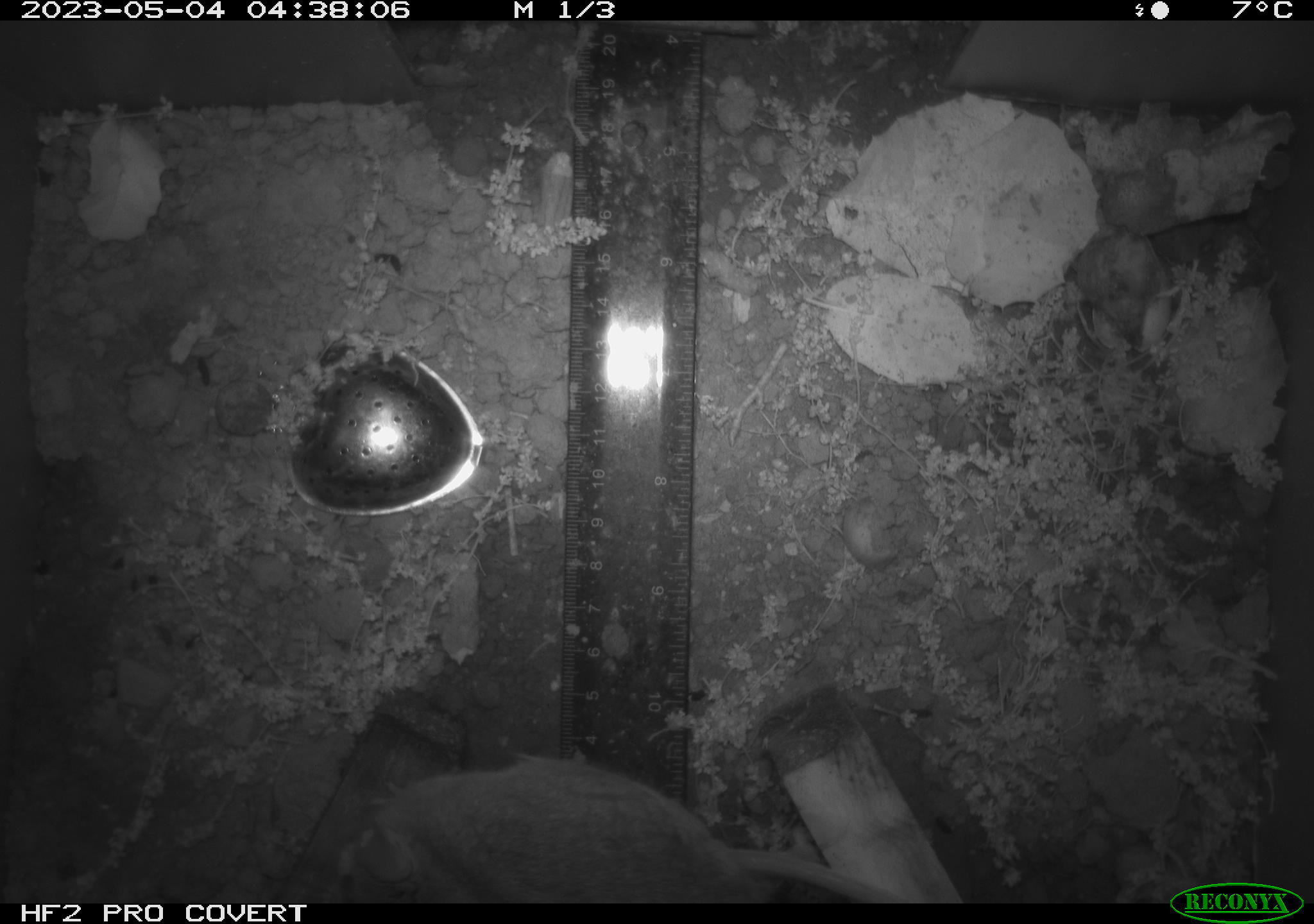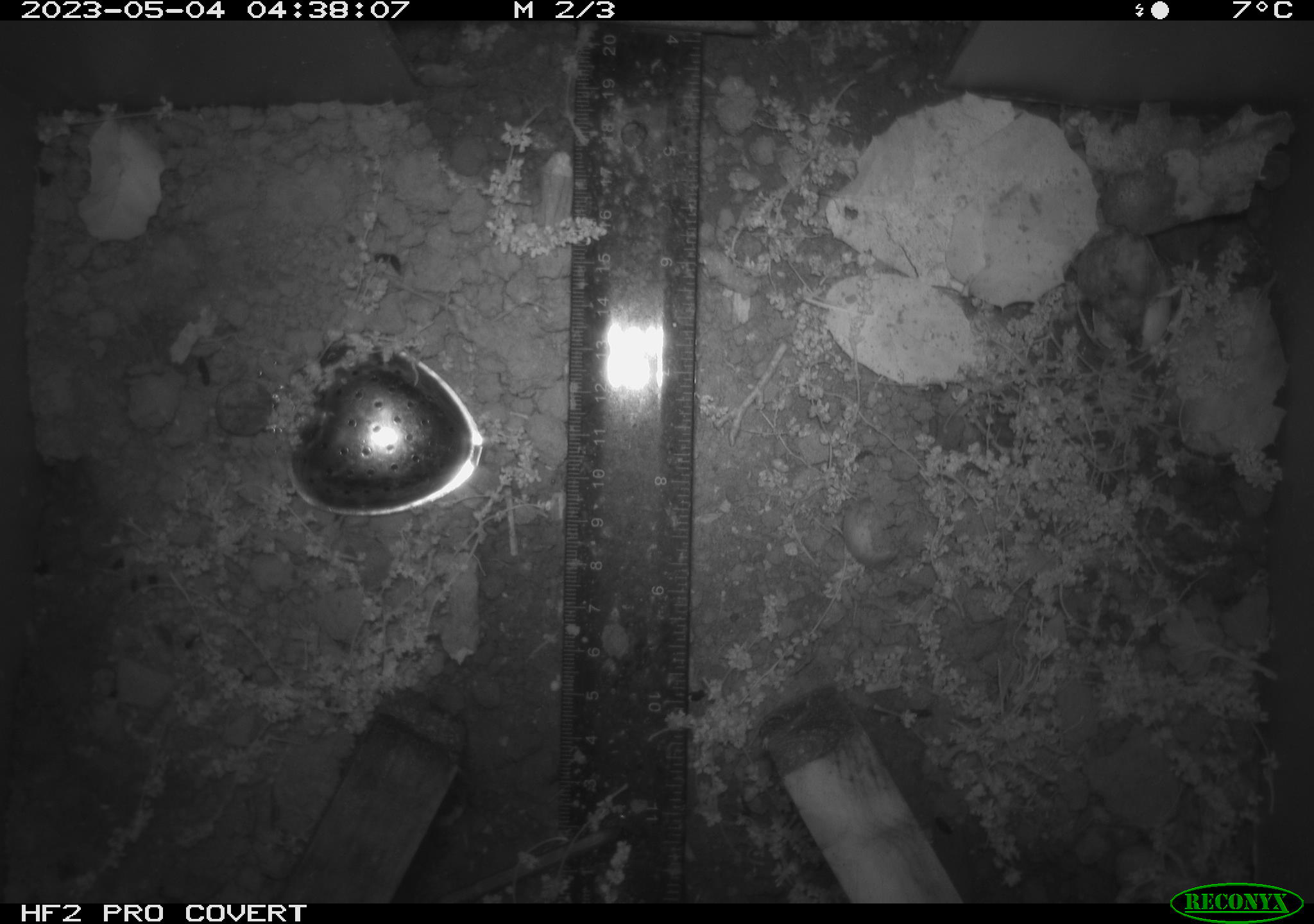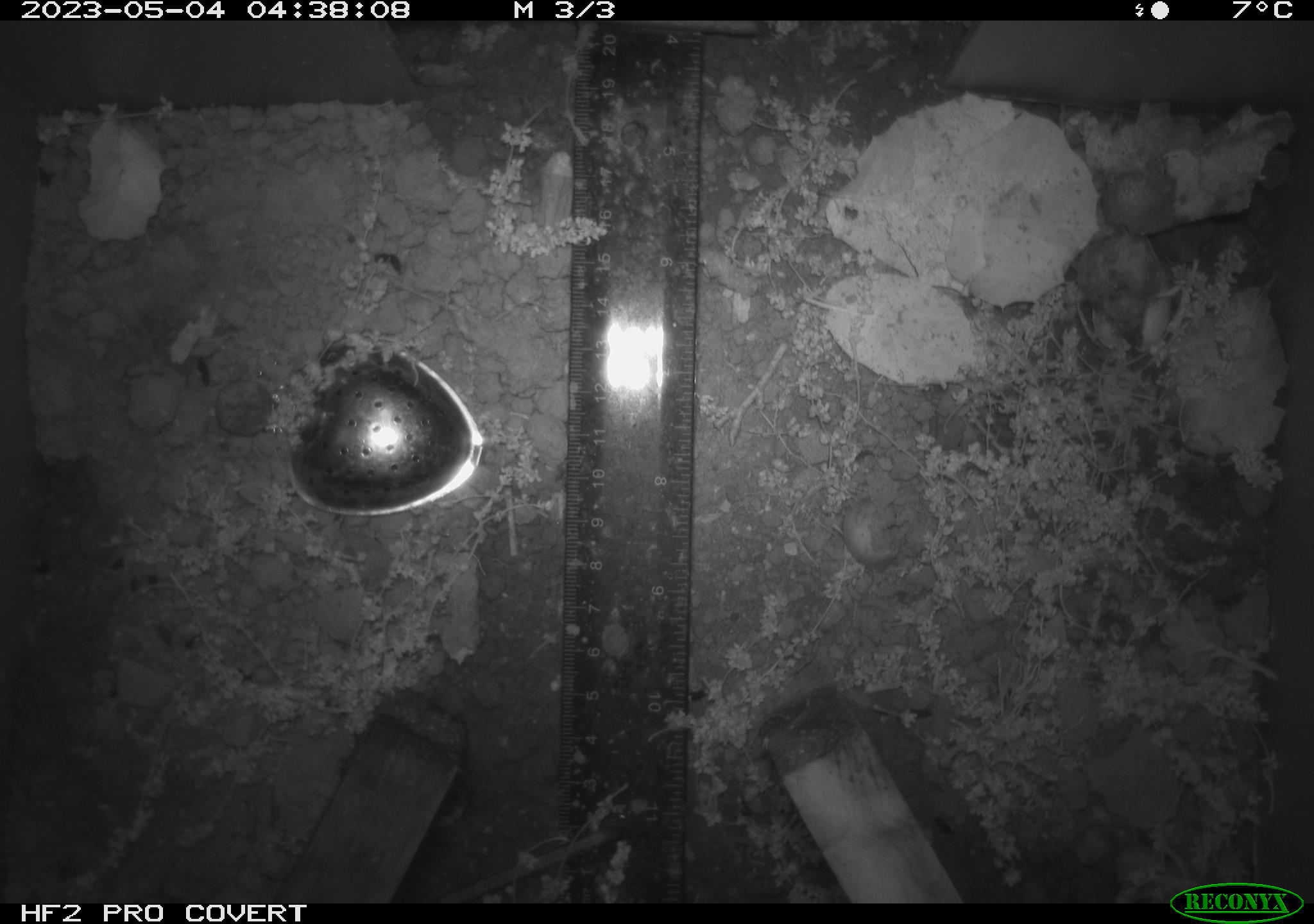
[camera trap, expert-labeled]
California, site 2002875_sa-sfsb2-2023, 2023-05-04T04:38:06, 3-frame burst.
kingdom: Animalia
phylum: Chordata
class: Mammalia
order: Rodentia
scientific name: Rodentia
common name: mouse species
Mouse species (Rodentia).